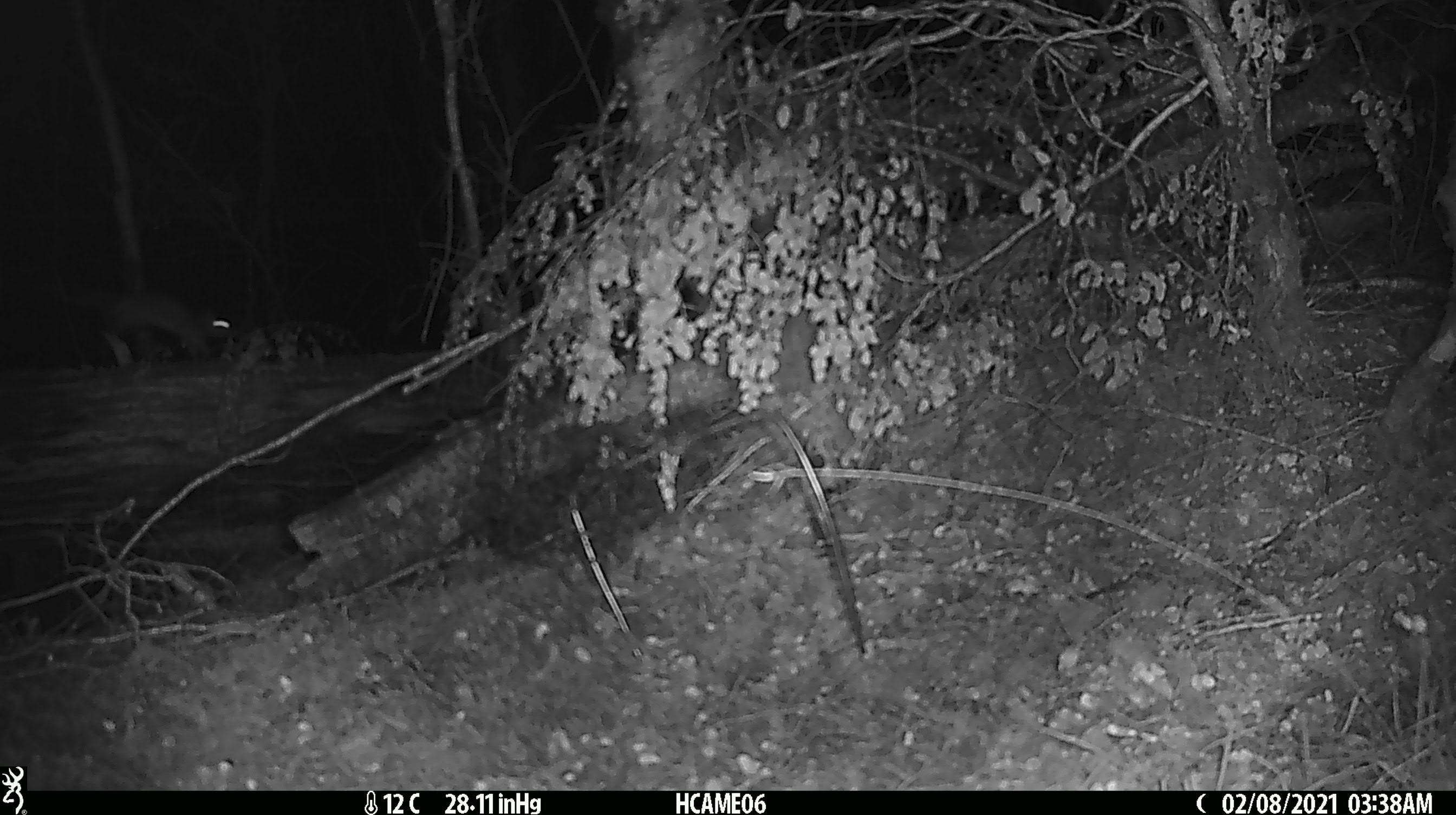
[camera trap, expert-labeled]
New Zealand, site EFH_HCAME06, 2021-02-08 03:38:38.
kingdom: Animalia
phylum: Chordata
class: Mammalia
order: Rodentia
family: Muridae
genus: Rattus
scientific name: Rattus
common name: rat